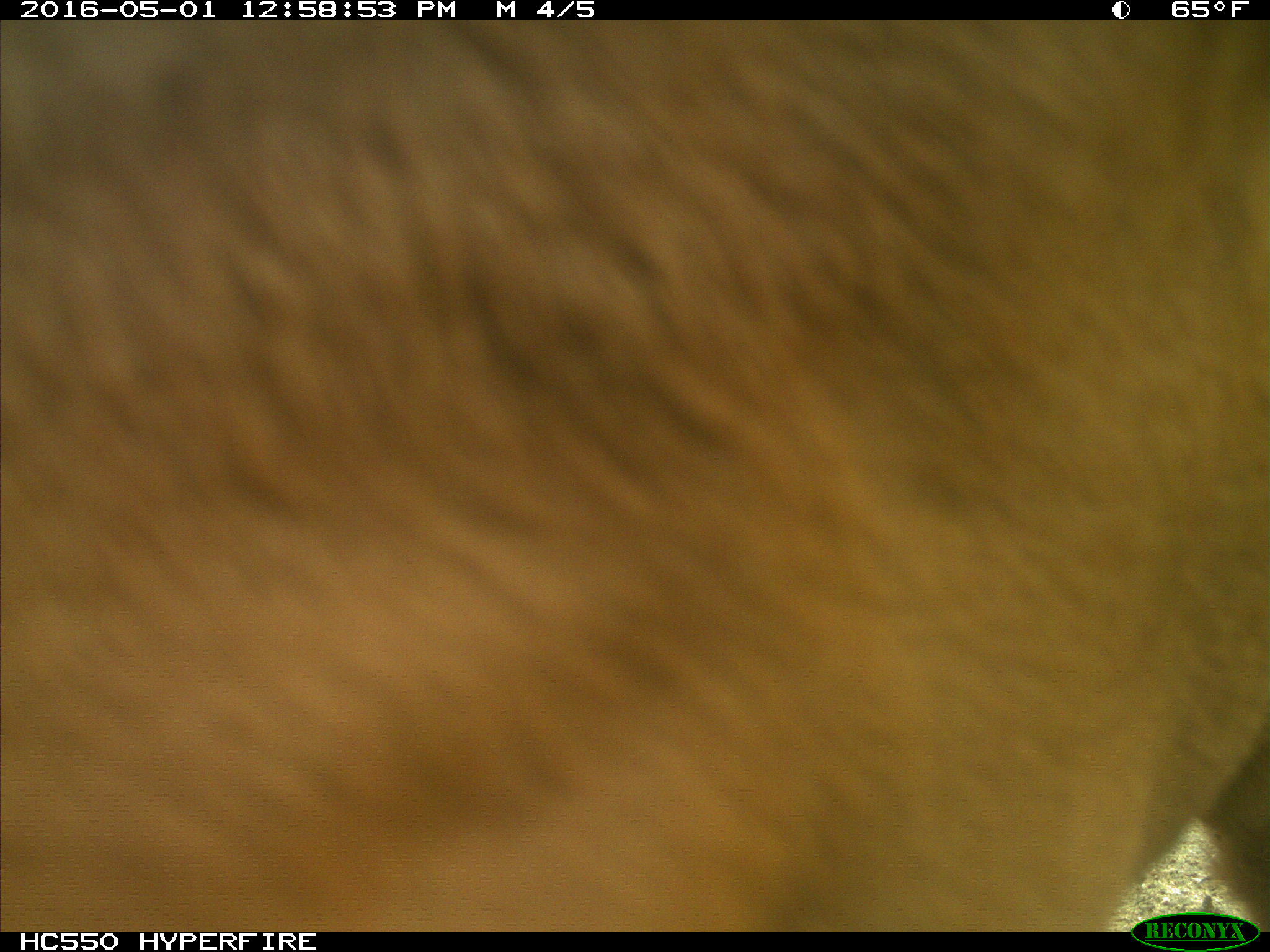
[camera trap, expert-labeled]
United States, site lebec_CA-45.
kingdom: Animalia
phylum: Chordata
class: Mammalia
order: Artiodactyla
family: Bovidae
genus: Bos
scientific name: Bos taurus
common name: domestic cow